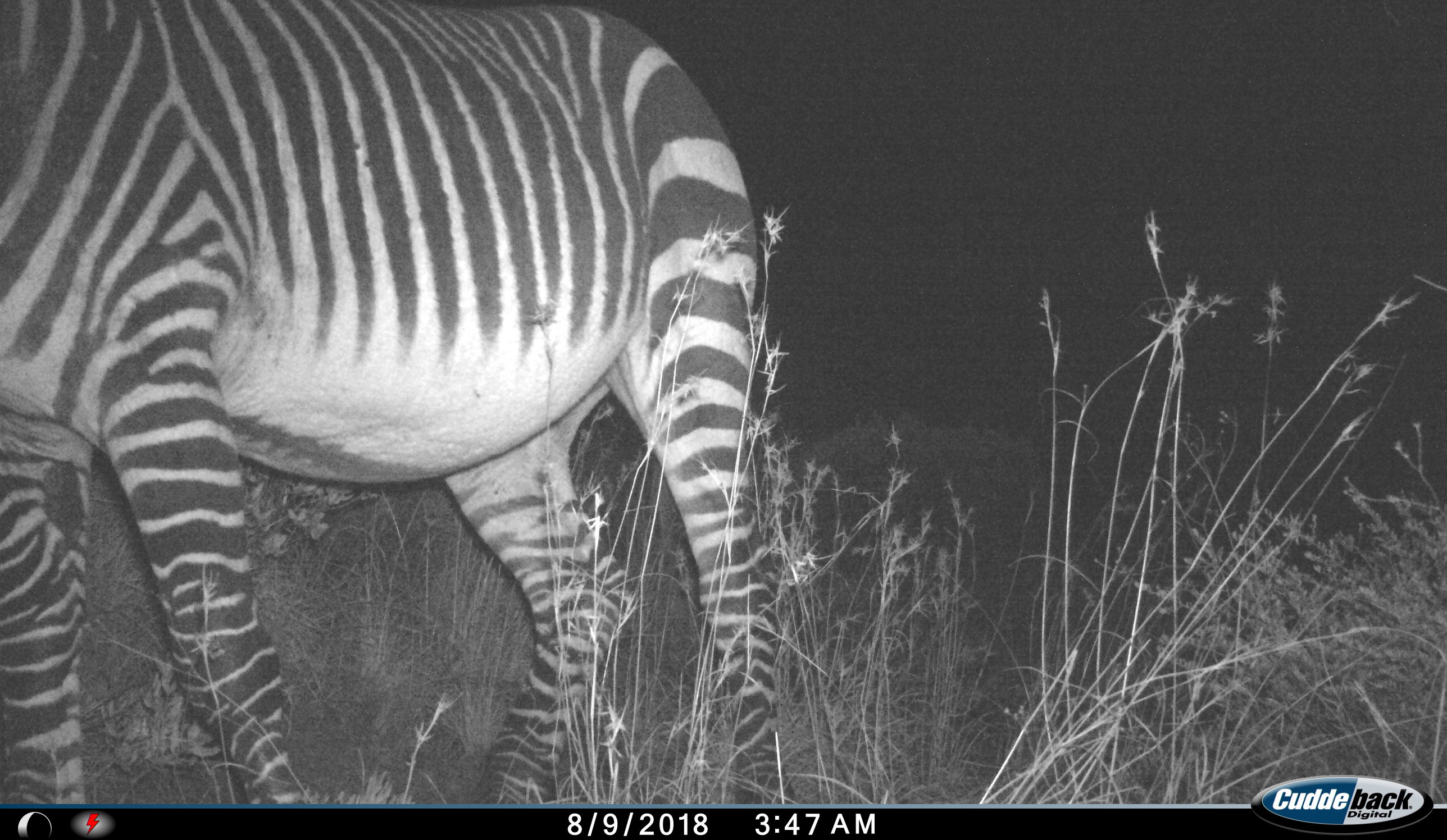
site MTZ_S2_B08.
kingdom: Animalia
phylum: Chordata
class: Mammalia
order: Perissodactyla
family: Equidae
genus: Equus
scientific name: Equus zebra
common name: mountain zebra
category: zebramountain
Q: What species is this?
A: Zebramountain (mountain zebra) (Equus zebra).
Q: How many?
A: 1.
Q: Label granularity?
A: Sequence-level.